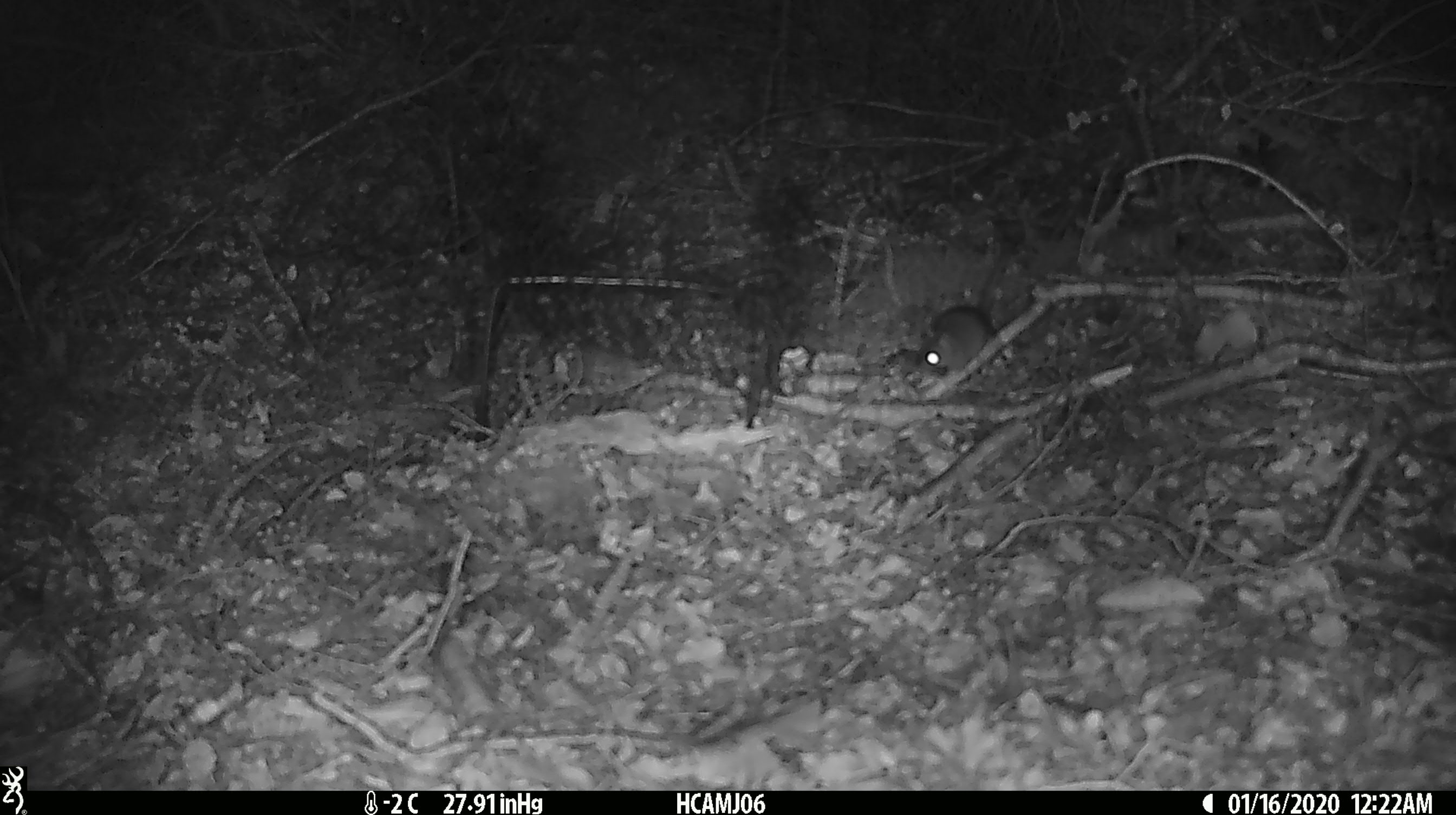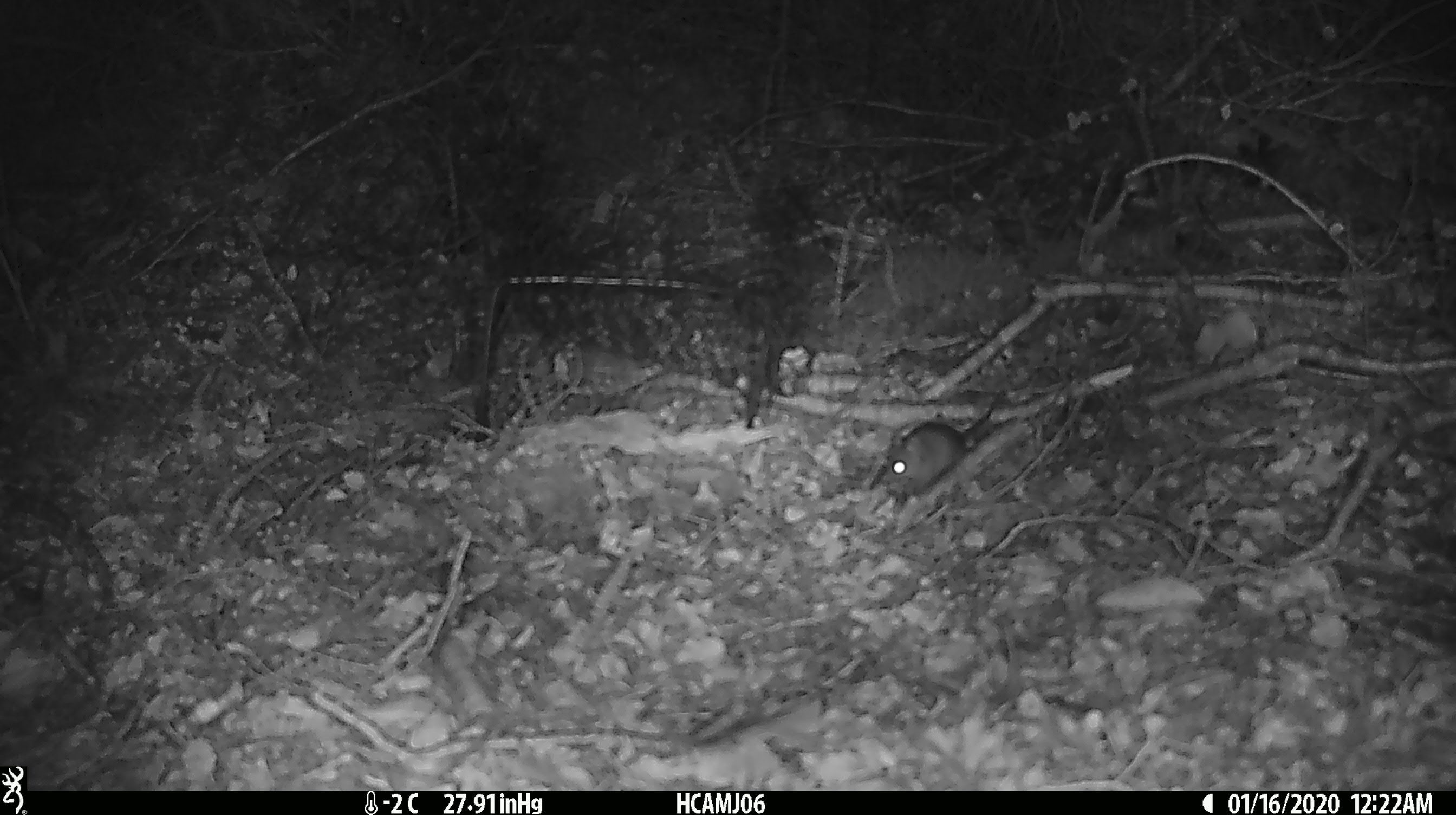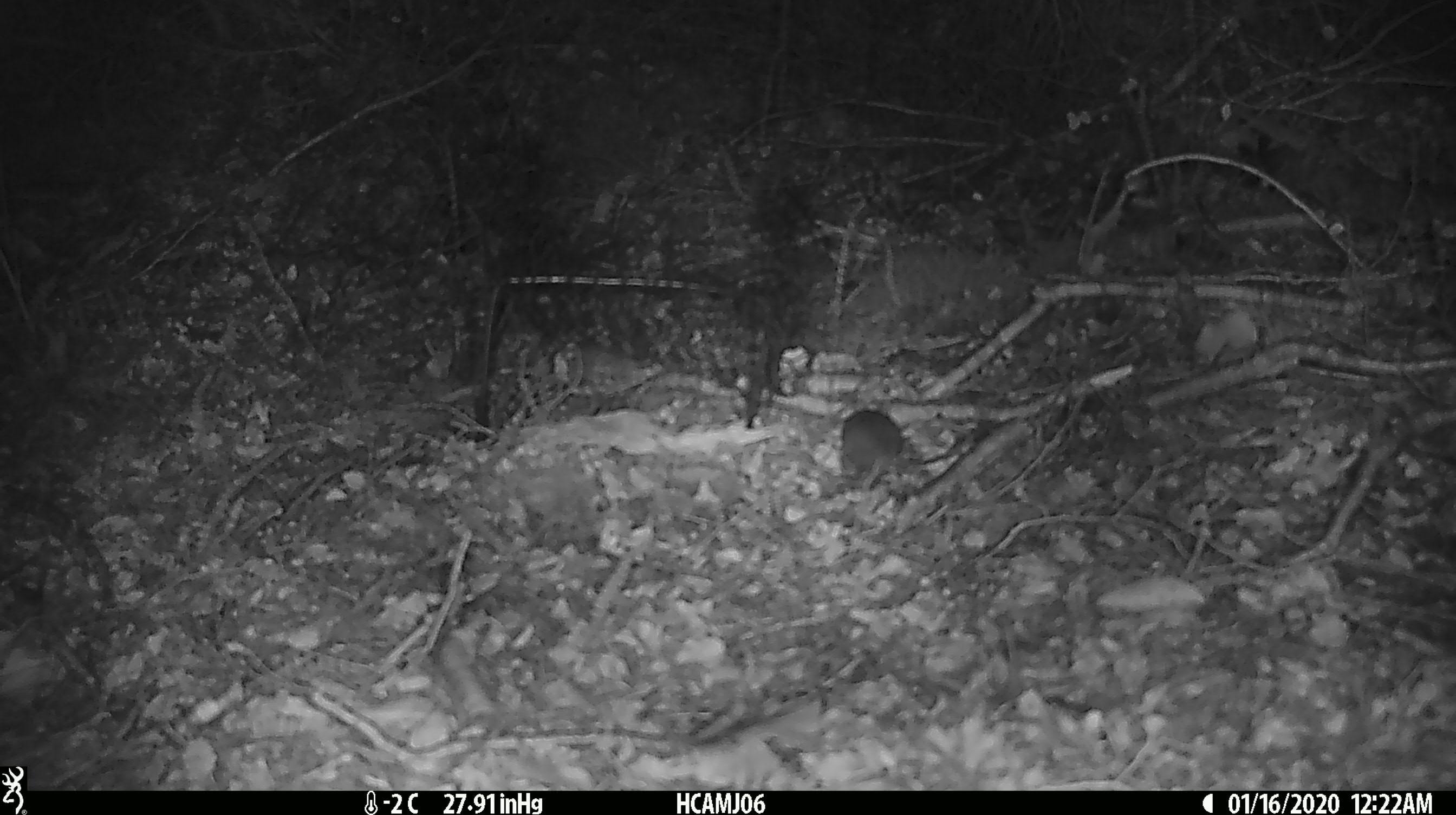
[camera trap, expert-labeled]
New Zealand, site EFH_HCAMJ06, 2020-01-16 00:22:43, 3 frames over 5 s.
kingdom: Animalia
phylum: Chordata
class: Mammalia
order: Rodentia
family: Muridae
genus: Mus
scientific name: Mus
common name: mouse